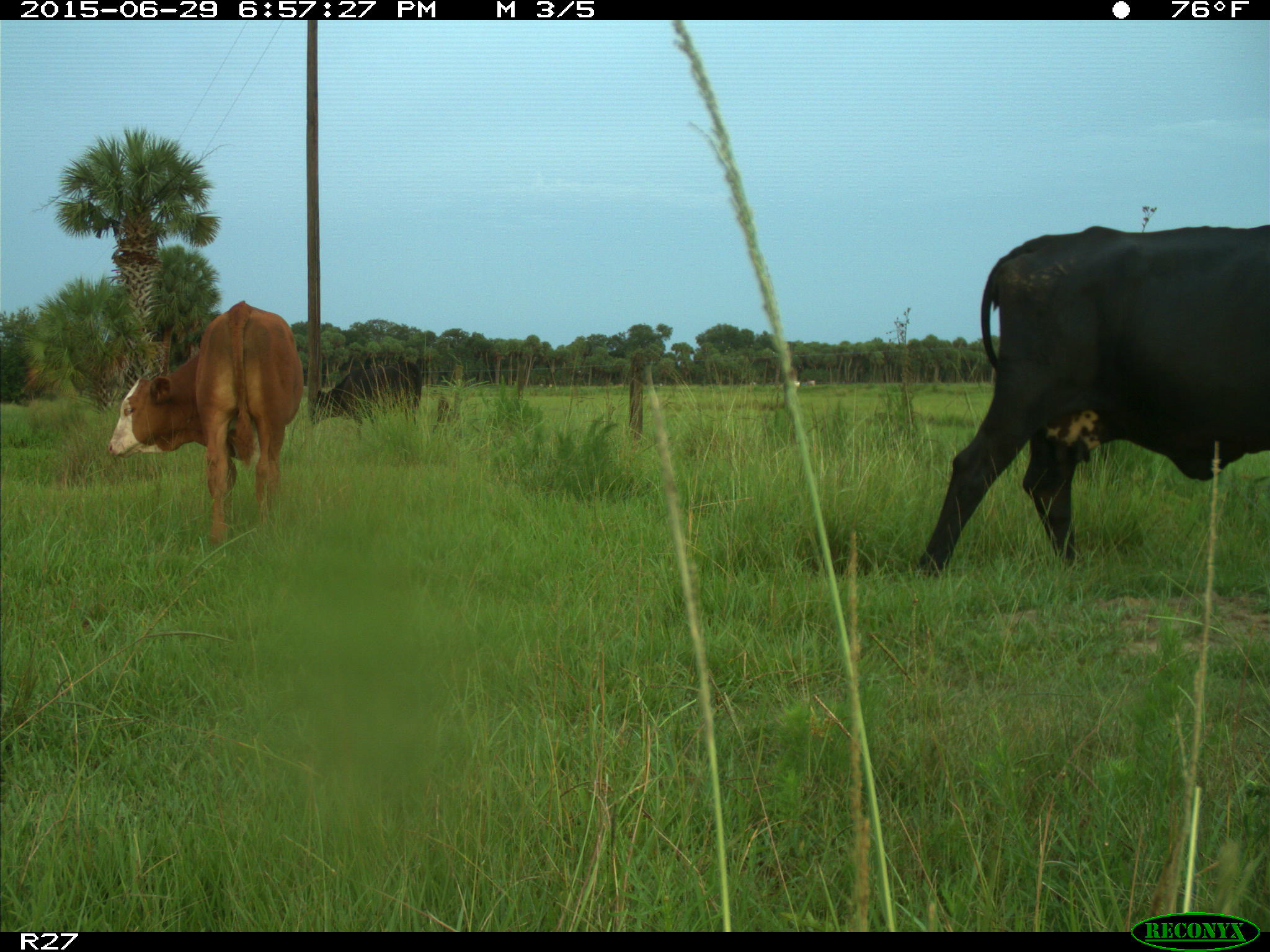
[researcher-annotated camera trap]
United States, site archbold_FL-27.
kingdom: Animalia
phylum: Chordata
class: Mammalia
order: Artiodactyla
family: Bovidae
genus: Bos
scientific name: Bos taurus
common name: domestic cow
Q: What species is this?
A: Bos taurus (domestic cow).